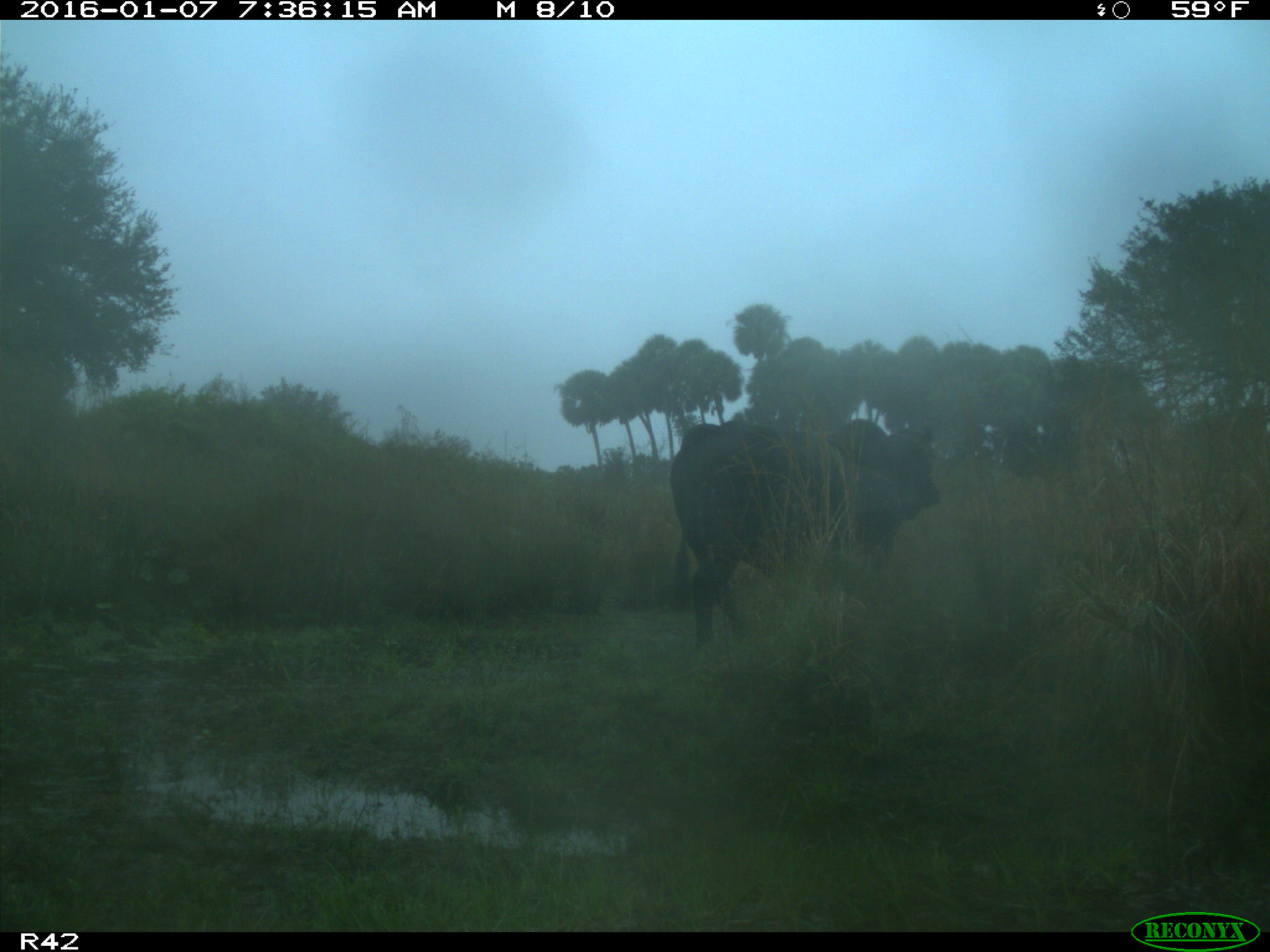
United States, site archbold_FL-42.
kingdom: Animalia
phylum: Chordata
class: Mammalia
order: Artiodactyla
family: Bovidae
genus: Bos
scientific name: Bos taurus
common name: domestic cow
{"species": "Bos taurus (domestic cow)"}